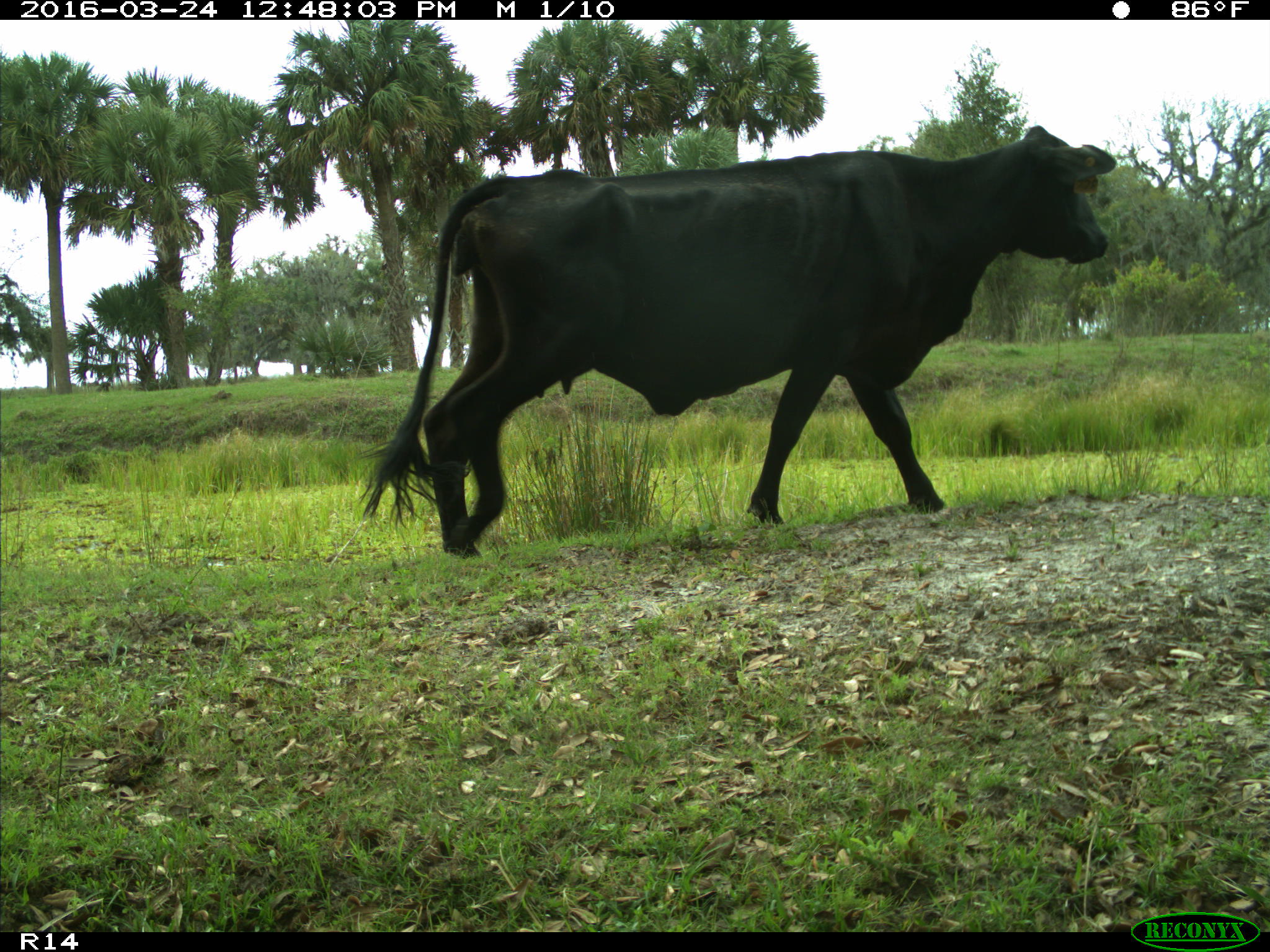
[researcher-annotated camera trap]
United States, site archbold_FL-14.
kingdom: Animalia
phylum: Chordata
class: Mammalia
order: Artiodactyla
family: Bovidae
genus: Bos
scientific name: Bos taurus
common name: domestic cow